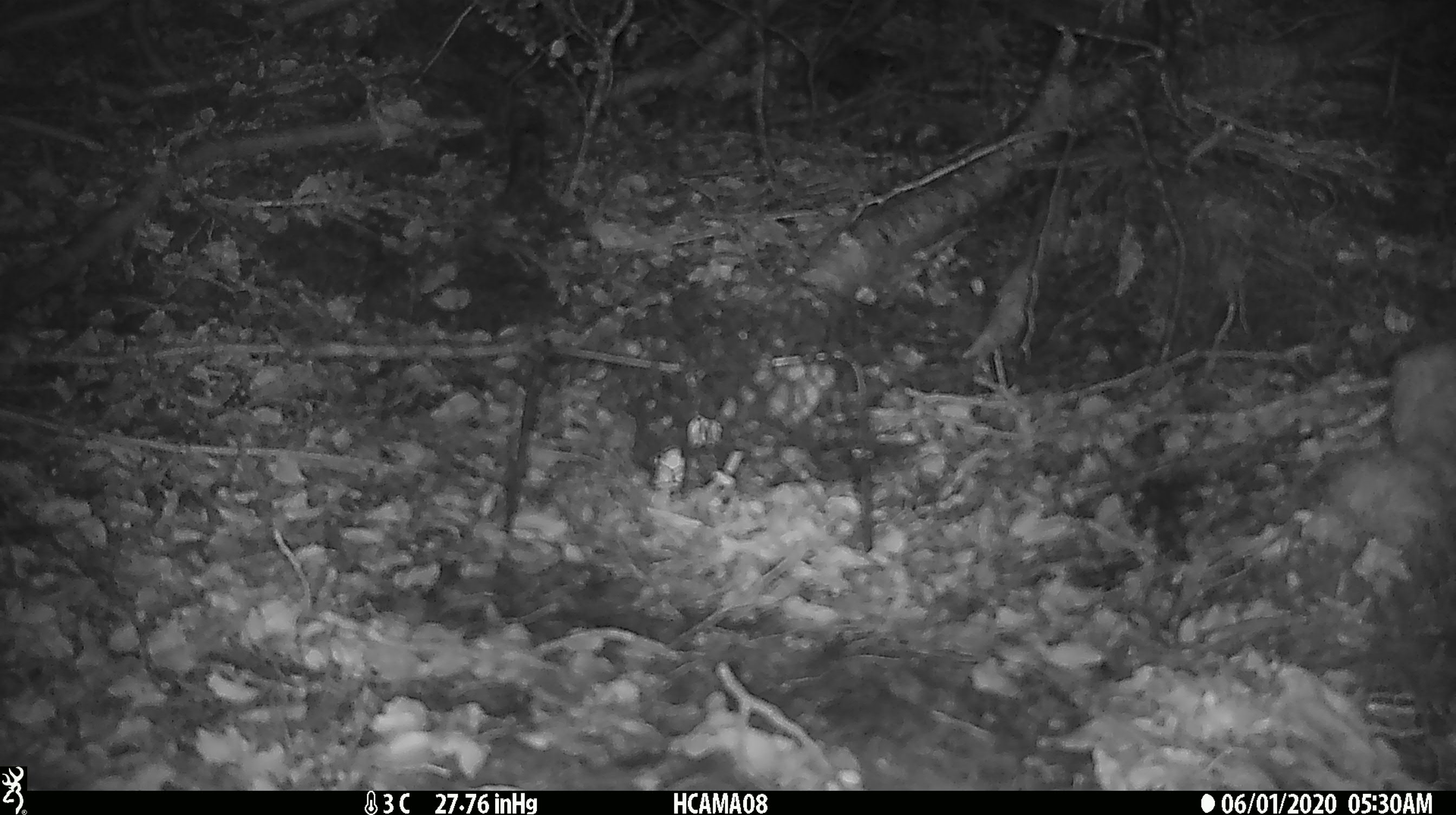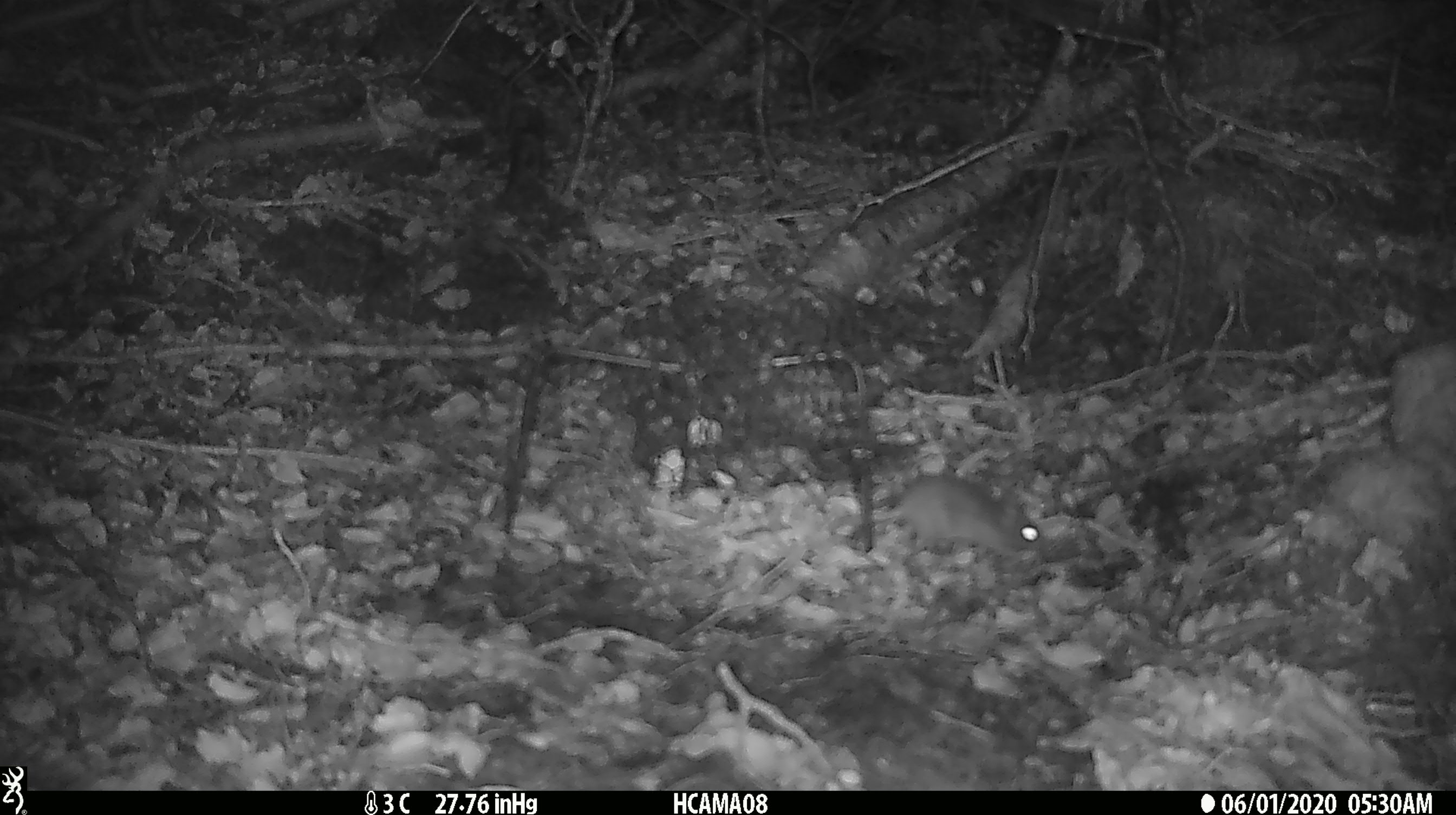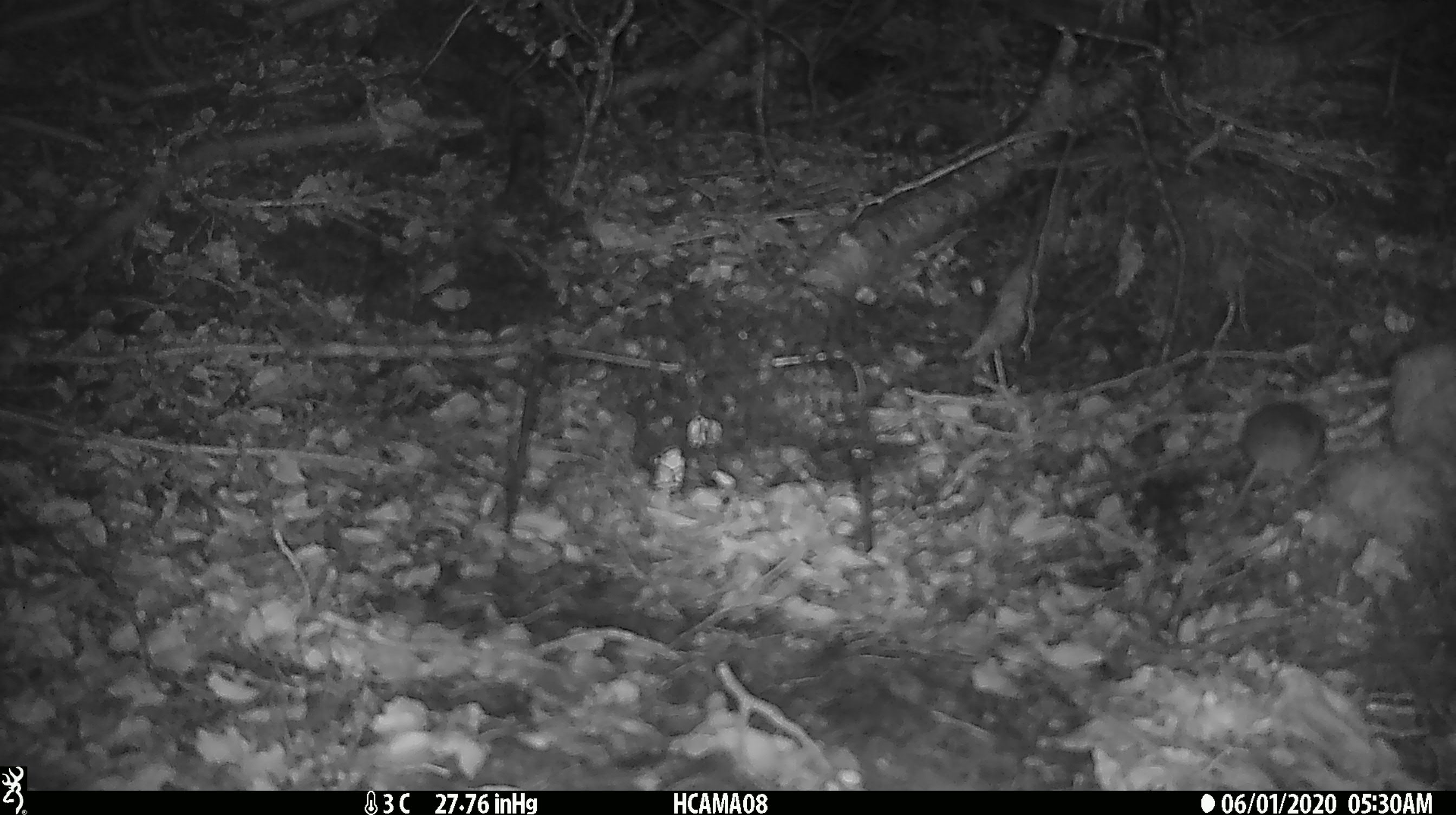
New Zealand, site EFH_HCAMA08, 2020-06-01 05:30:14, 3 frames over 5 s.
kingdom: Animalia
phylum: Chordata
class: Mammalia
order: Rodentia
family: Muridae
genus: Mus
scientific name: Mus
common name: mouse